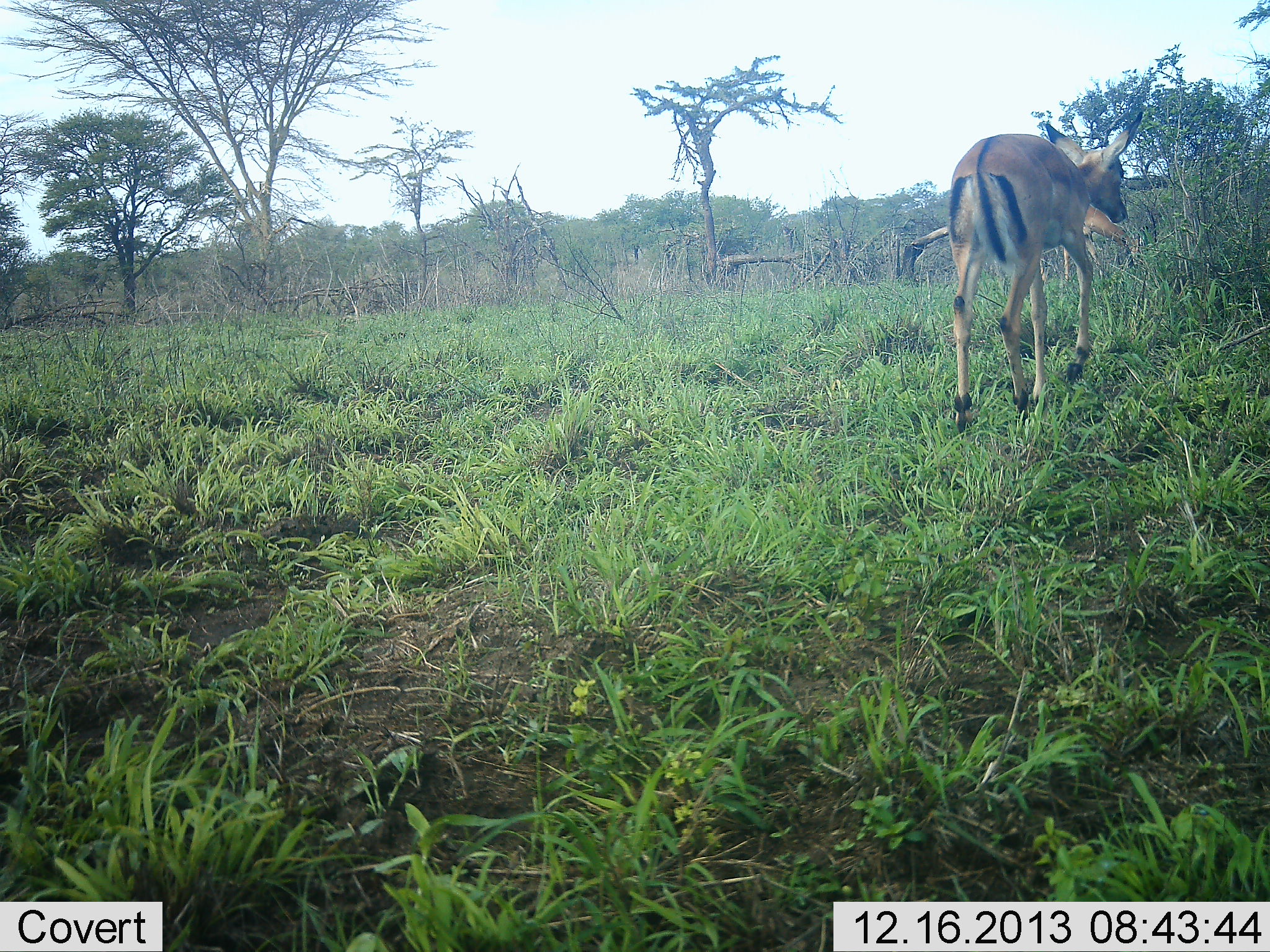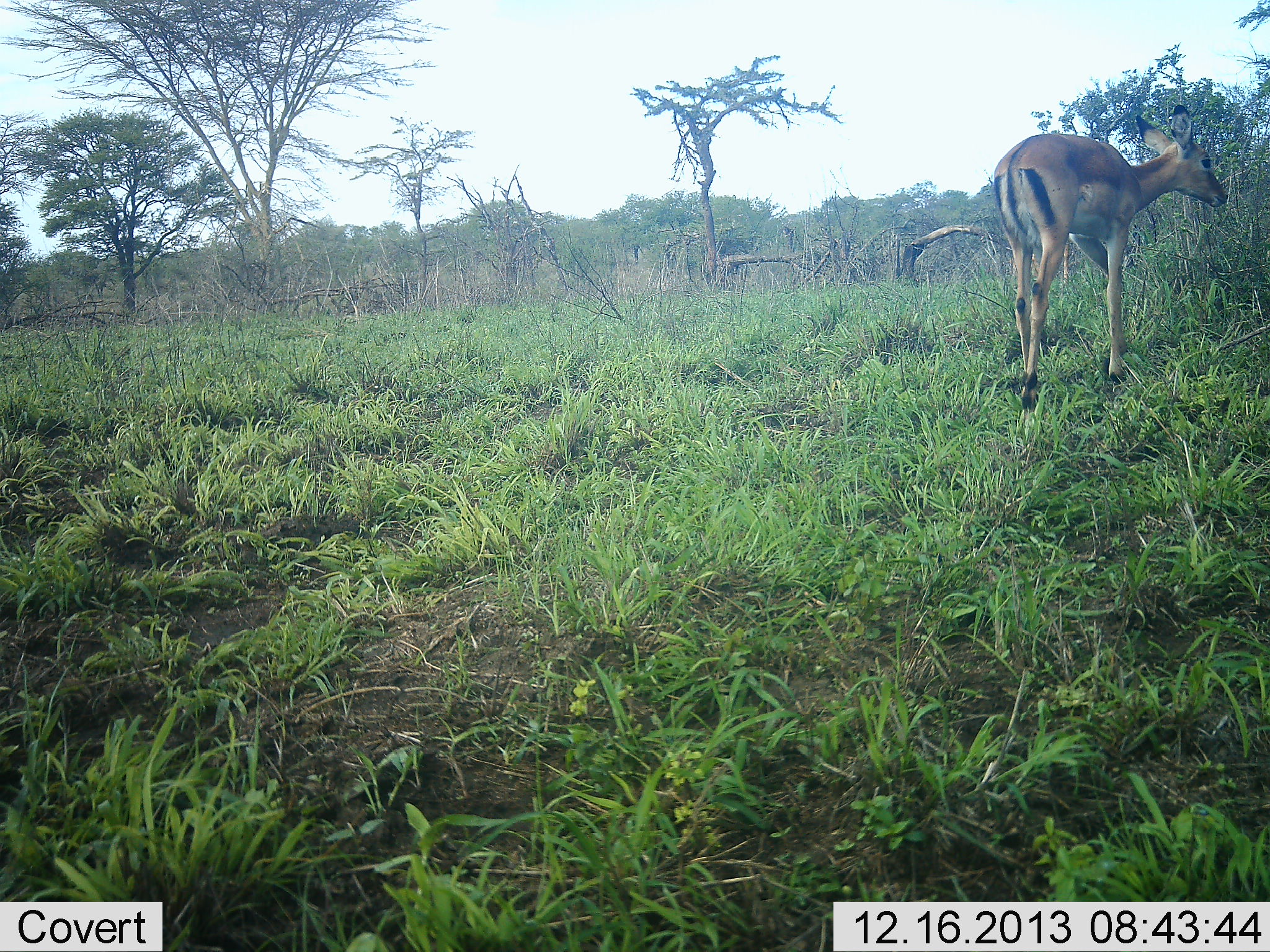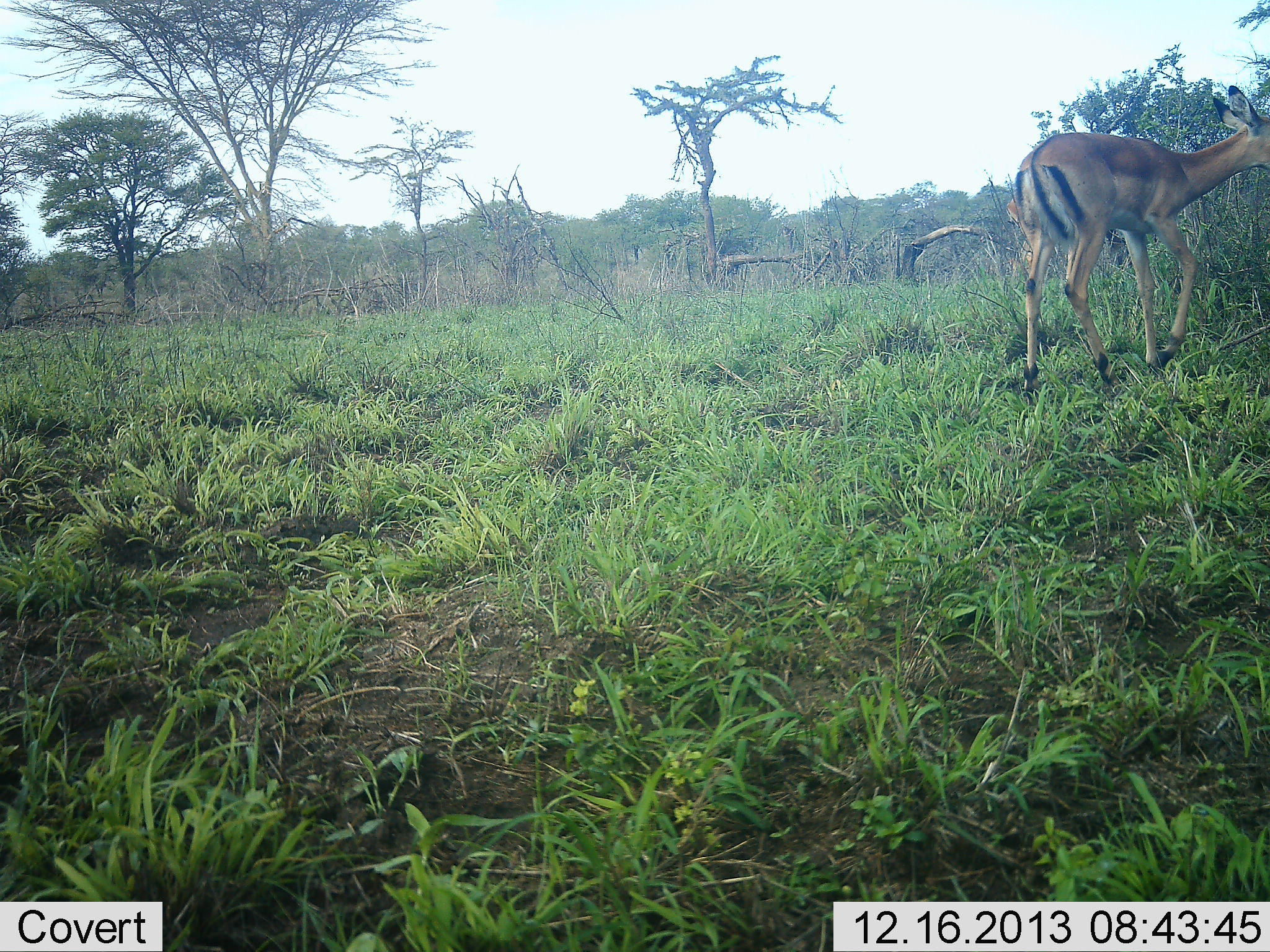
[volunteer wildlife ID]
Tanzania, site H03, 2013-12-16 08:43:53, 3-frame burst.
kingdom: Animalia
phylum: Chordata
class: Mammalia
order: Artiodactyla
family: Bovidae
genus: Aepyceros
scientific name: Aepyceros melampus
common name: impala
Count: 1.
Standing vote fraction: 10%.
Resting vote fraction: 0%.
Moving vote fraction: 90%.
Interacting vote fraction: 0%.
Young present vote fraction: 0%.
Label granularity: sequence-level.